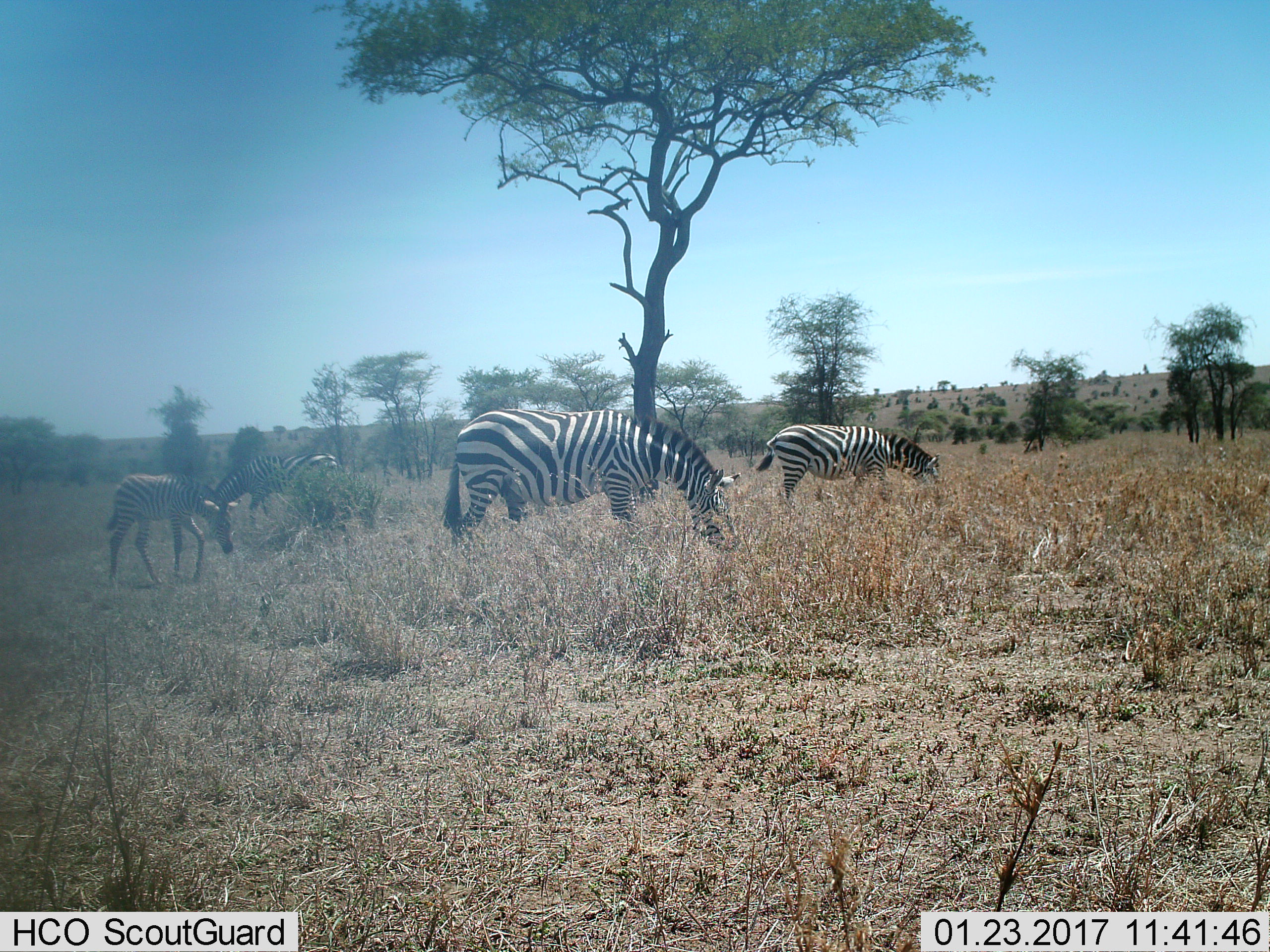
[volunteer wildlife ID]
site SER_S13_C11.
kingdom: Animalia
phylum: Chordata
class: Mammalia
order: Perissodactyla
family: Equidae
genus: Equus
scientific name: Equus quagga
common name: plains zebra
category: zebraplains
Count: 4.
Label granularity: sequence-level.